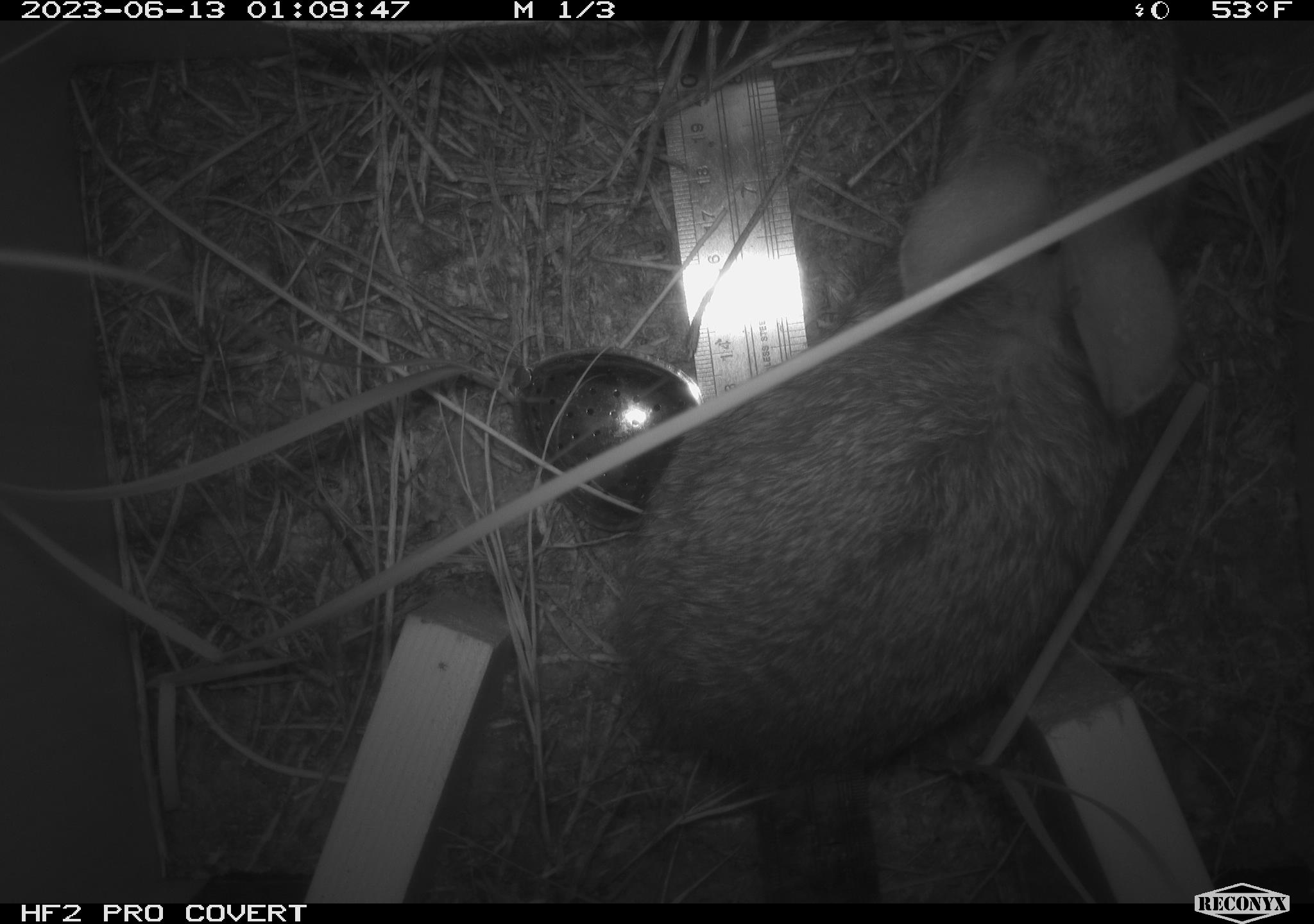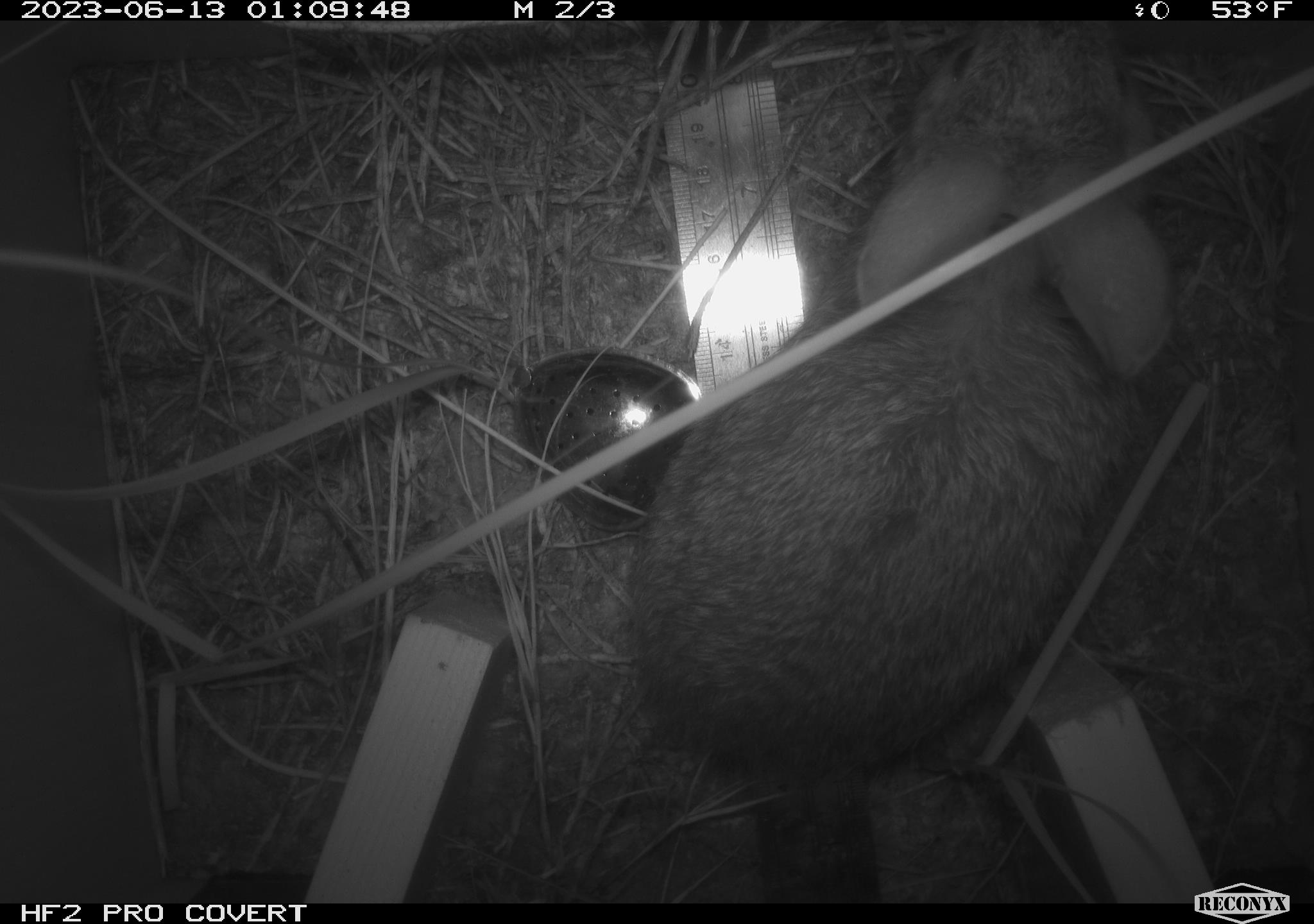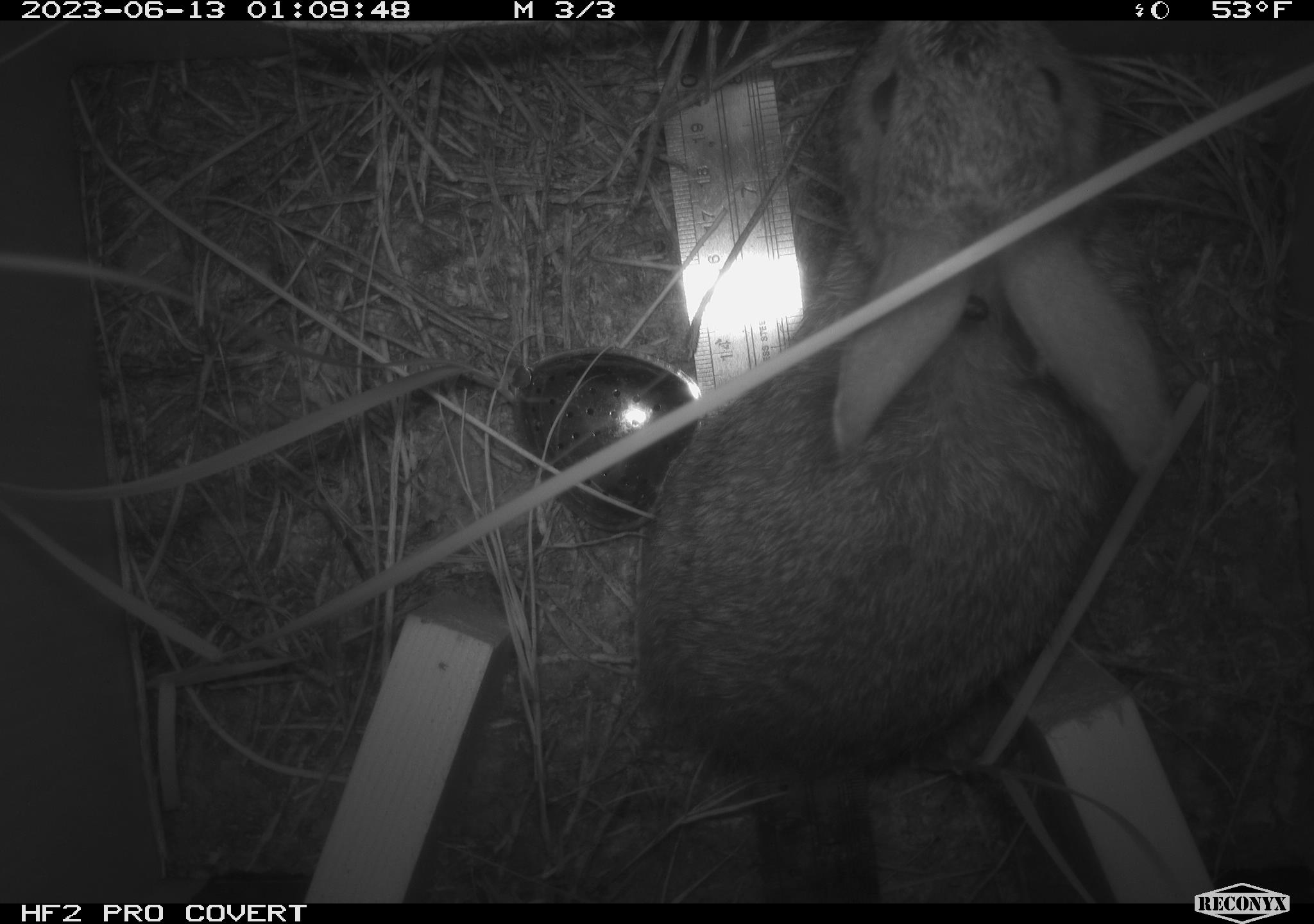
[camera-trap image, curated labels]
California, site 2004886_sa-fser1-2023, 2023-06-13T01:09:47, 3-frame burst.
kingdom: Animalia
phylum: Chordata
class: Mammalia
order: Lagomorpha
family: Leporidae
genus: Sylvilagus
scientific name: Sylvilagus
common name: cottontail rabbits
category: sylvilagus species